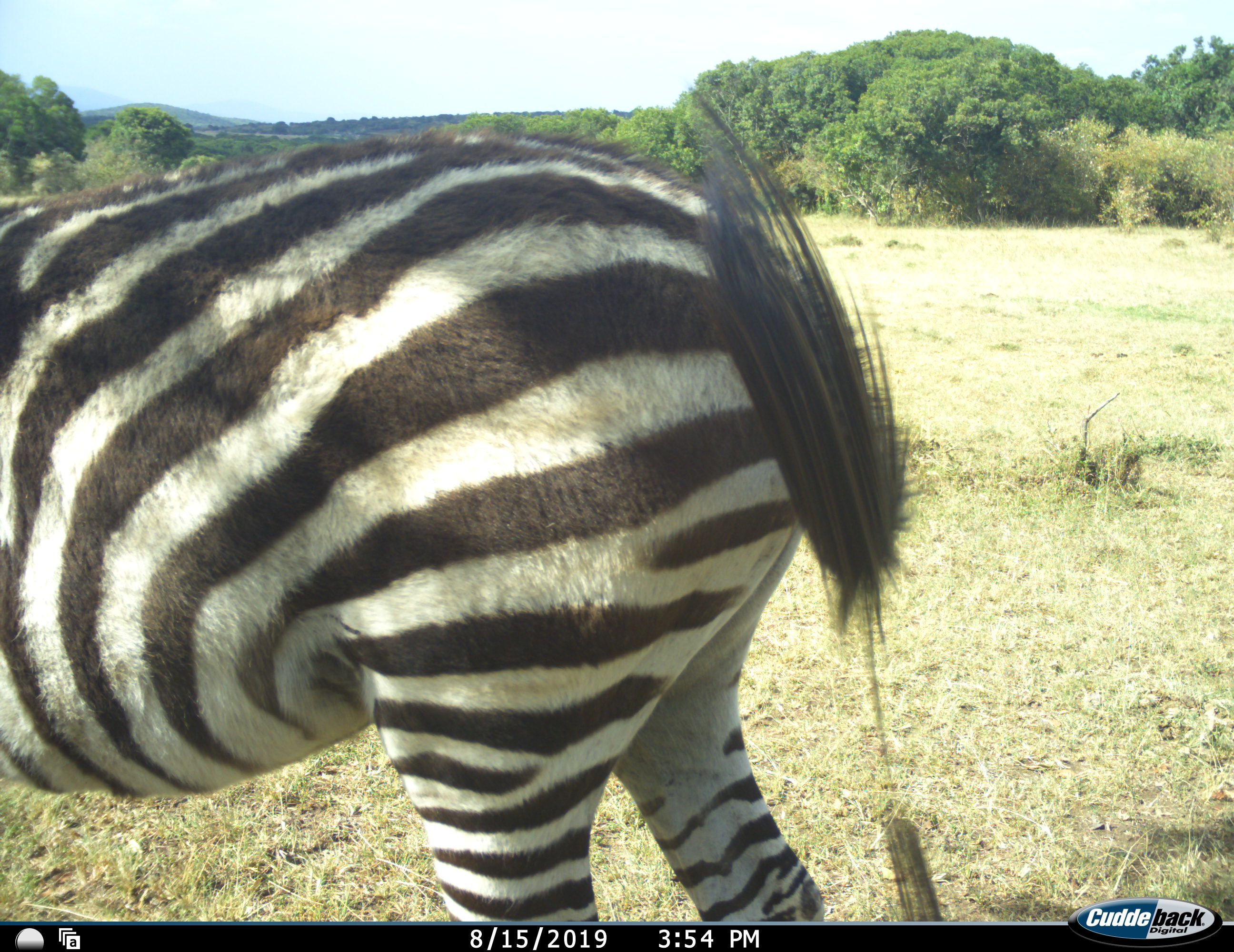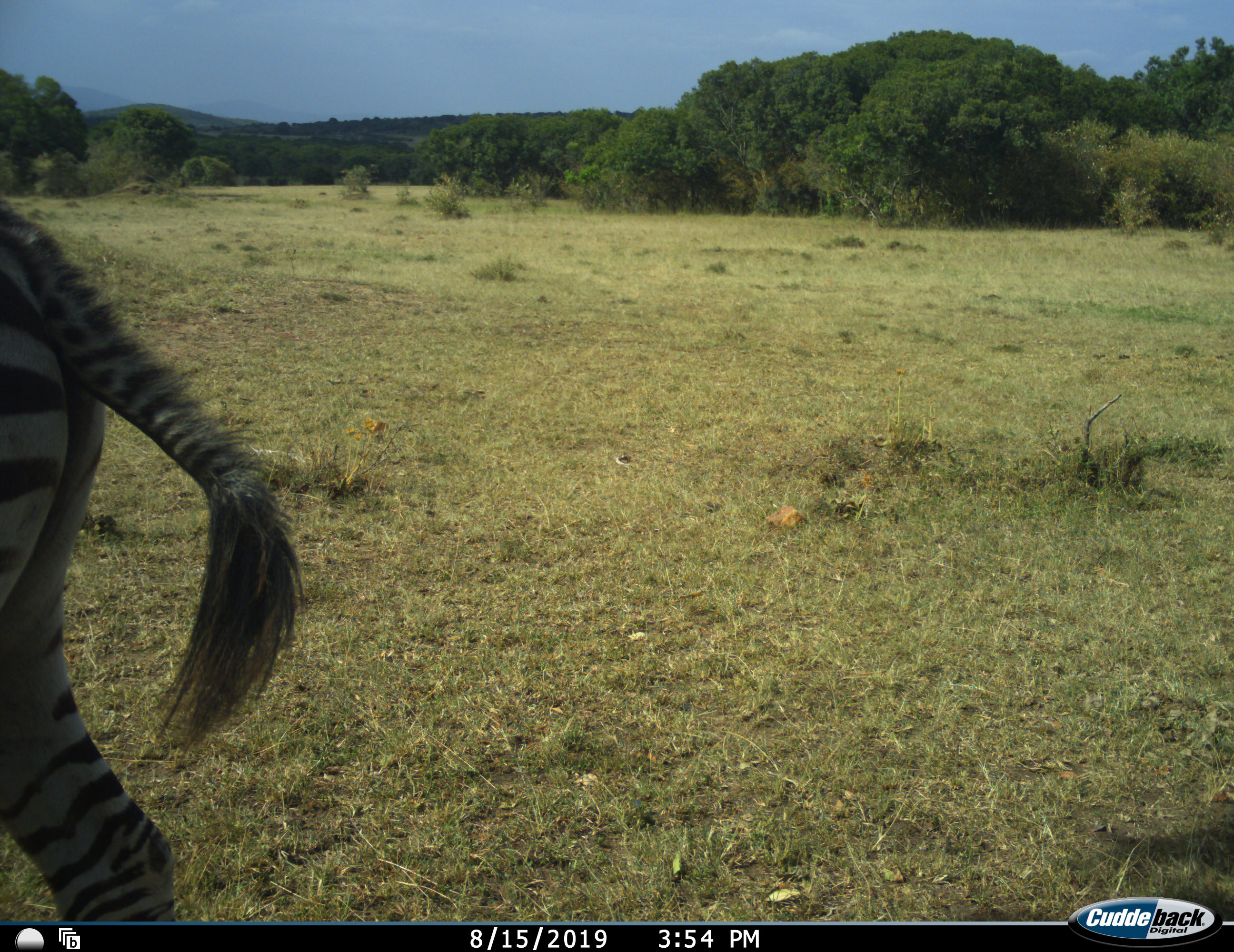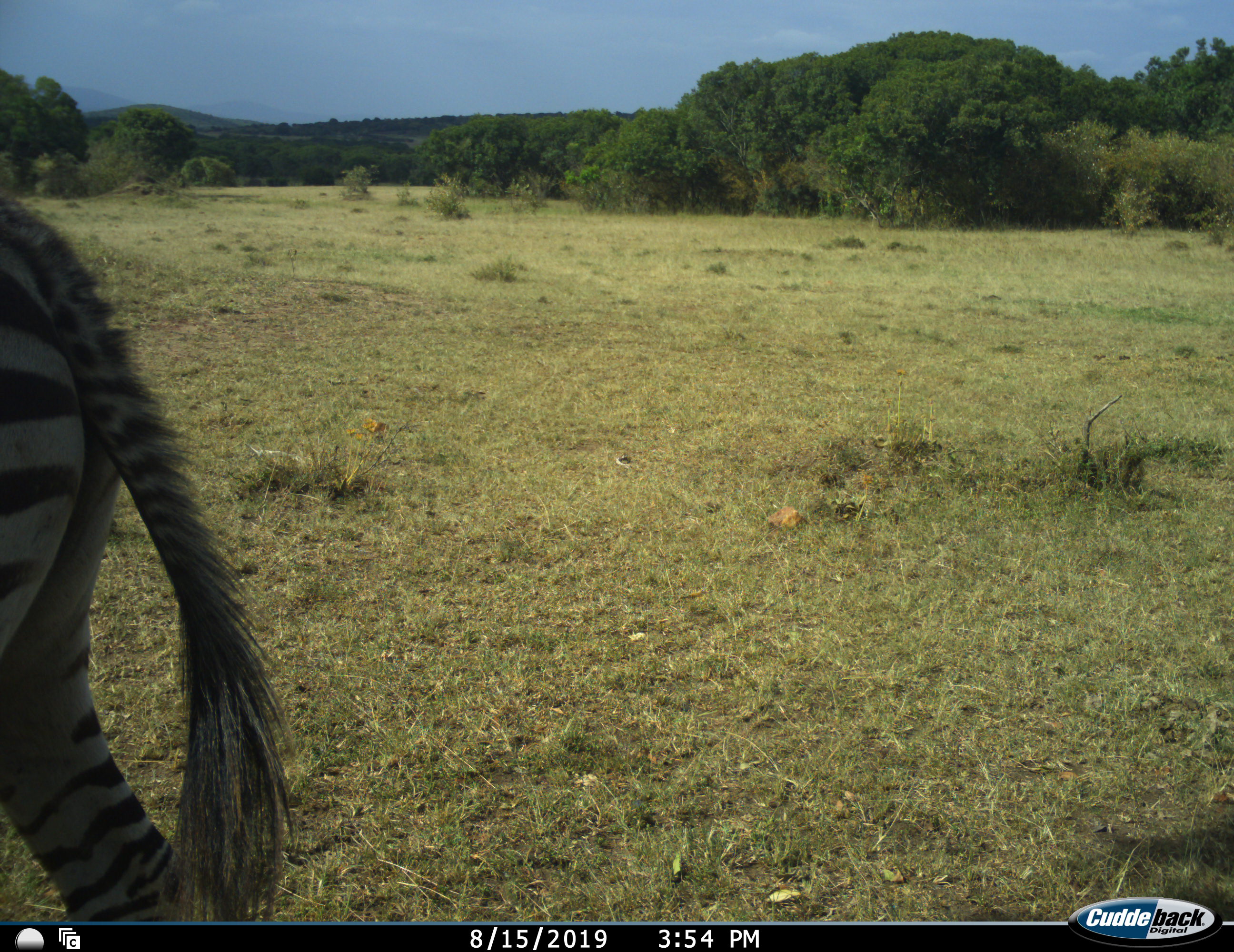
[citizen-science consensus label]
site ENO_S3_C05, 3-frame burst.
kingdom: Animalia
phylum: Chordata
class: Mammalia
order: Perissodactyla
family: Equidae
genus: Equus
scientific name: Equus quagga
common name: plains zebra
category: zebraplains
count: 1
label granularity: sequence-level